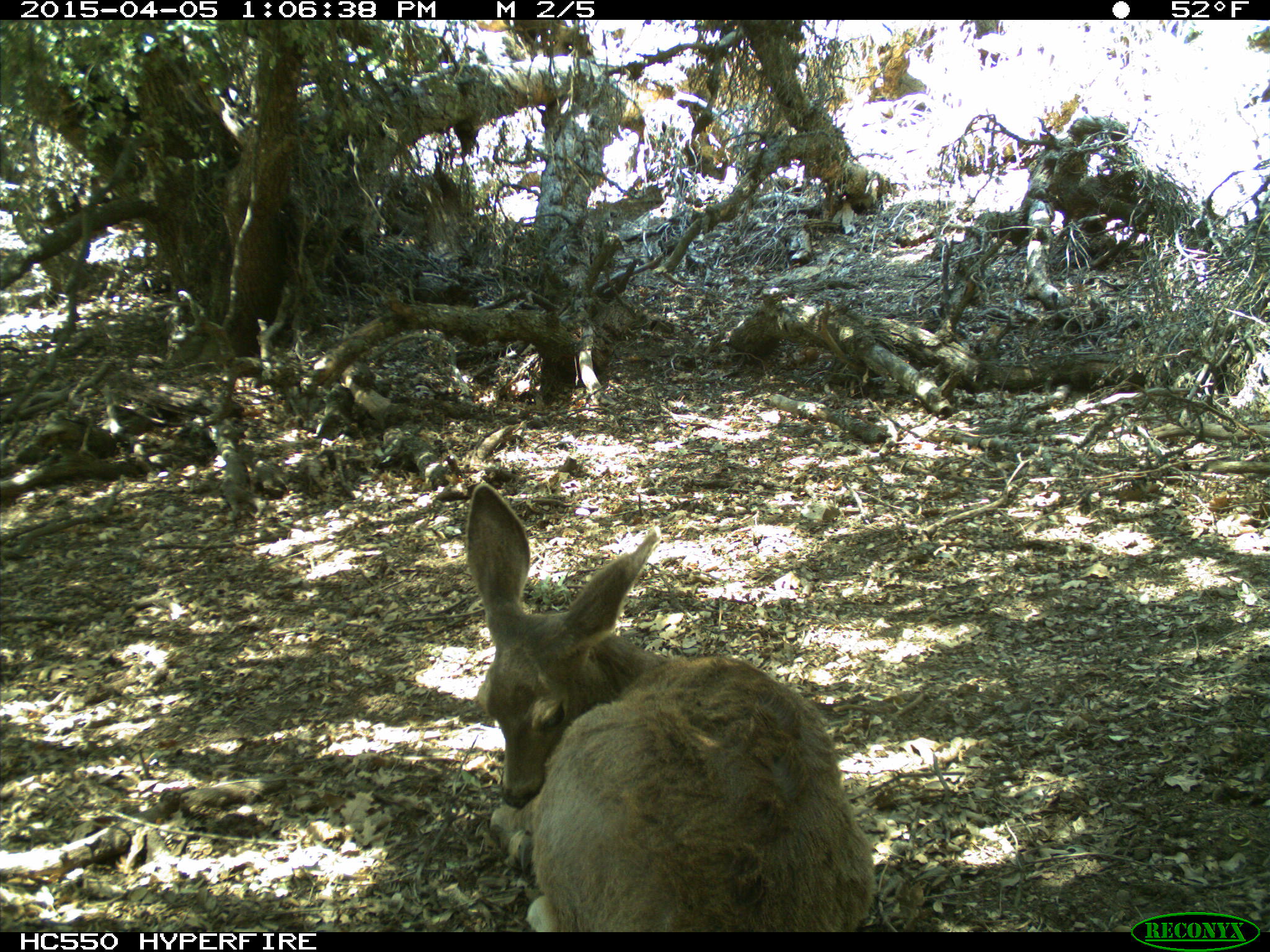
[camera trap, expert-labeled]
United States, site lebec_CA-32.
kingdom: Animalia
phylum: Chordata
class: Mammalia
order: Artiodactyla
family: Cervidae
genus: Odocoileus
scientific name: Odocoileus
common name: deer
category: unidentified deer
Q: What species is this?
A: Unidentified deer (deer) (Odocoileus).